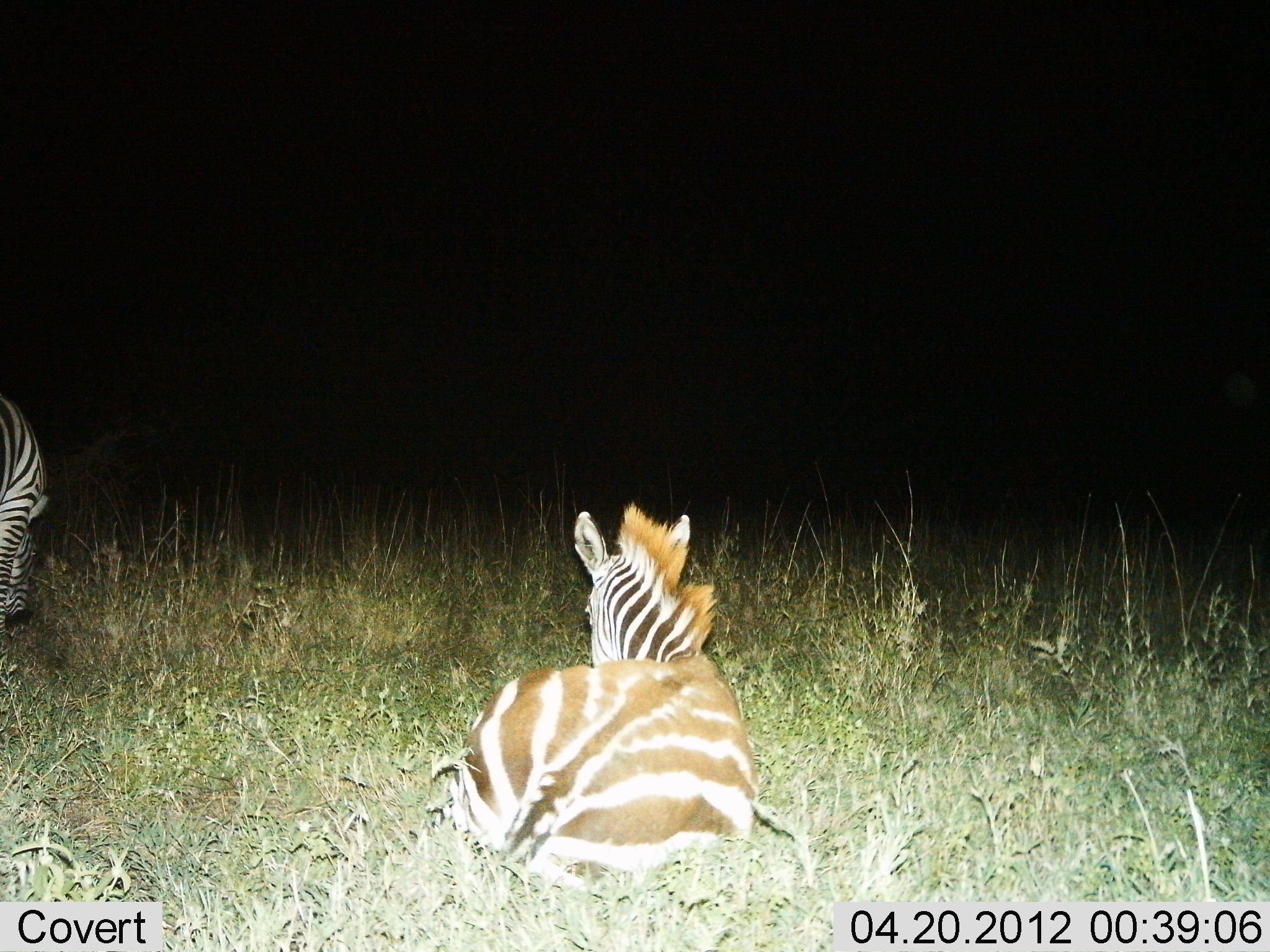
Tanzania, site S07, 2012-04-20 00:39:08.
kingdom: Animalia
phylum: Chordata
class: Mammalia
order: Perissodactyla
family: Equidae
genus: Equus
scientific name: Equus quagga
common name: plains zebra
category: zebra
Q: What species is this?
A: Zebra (plains zebra) (Equus quagga).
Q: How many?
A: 2.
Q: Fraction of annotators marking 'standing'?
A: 39%.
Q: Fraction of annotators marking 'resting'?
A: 100%.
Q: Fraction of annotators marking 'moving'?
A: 0%.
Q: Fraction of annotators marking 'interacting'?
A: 0%.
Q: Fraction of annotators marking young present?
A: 28%.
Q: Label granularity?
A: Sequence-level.